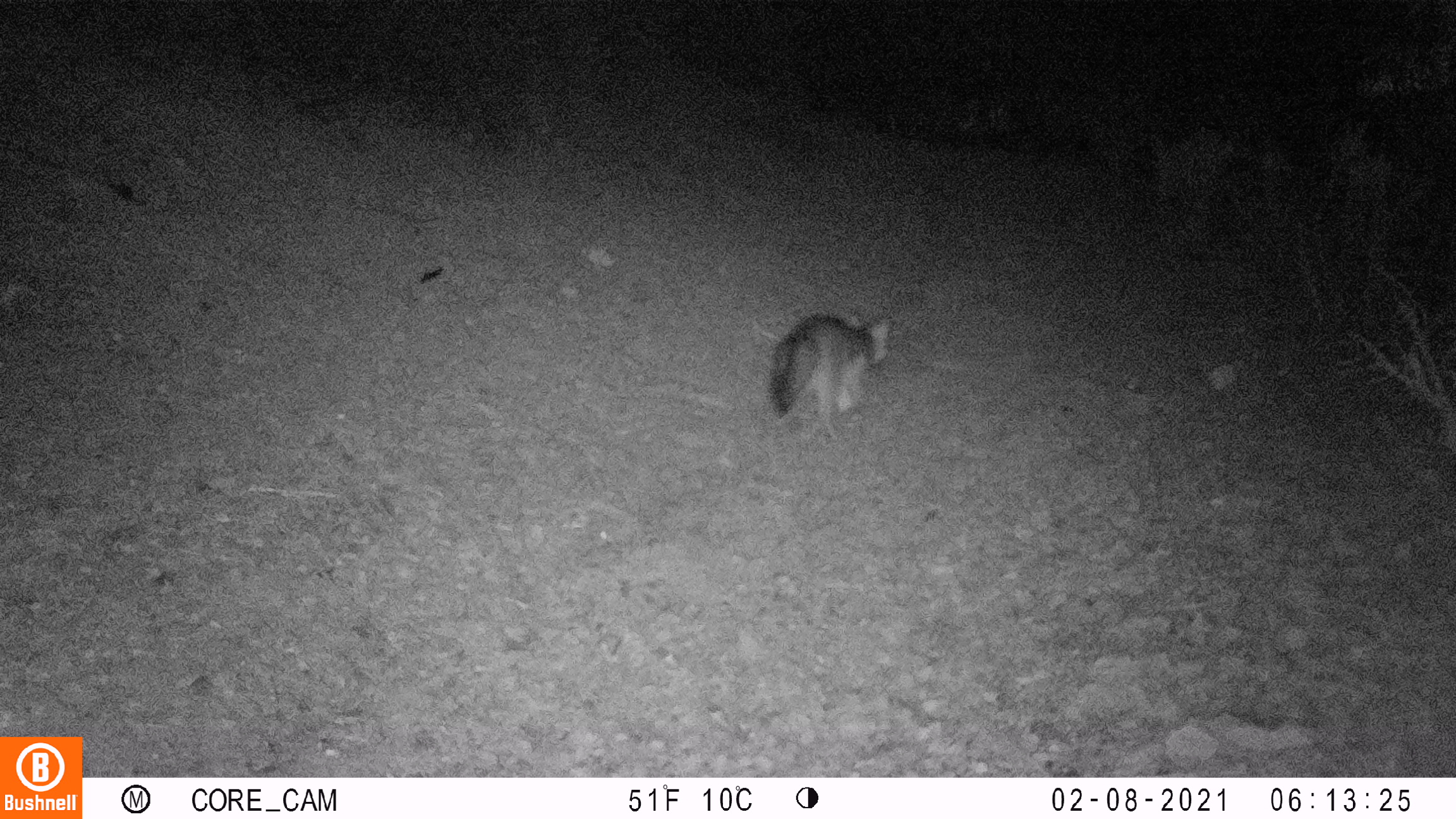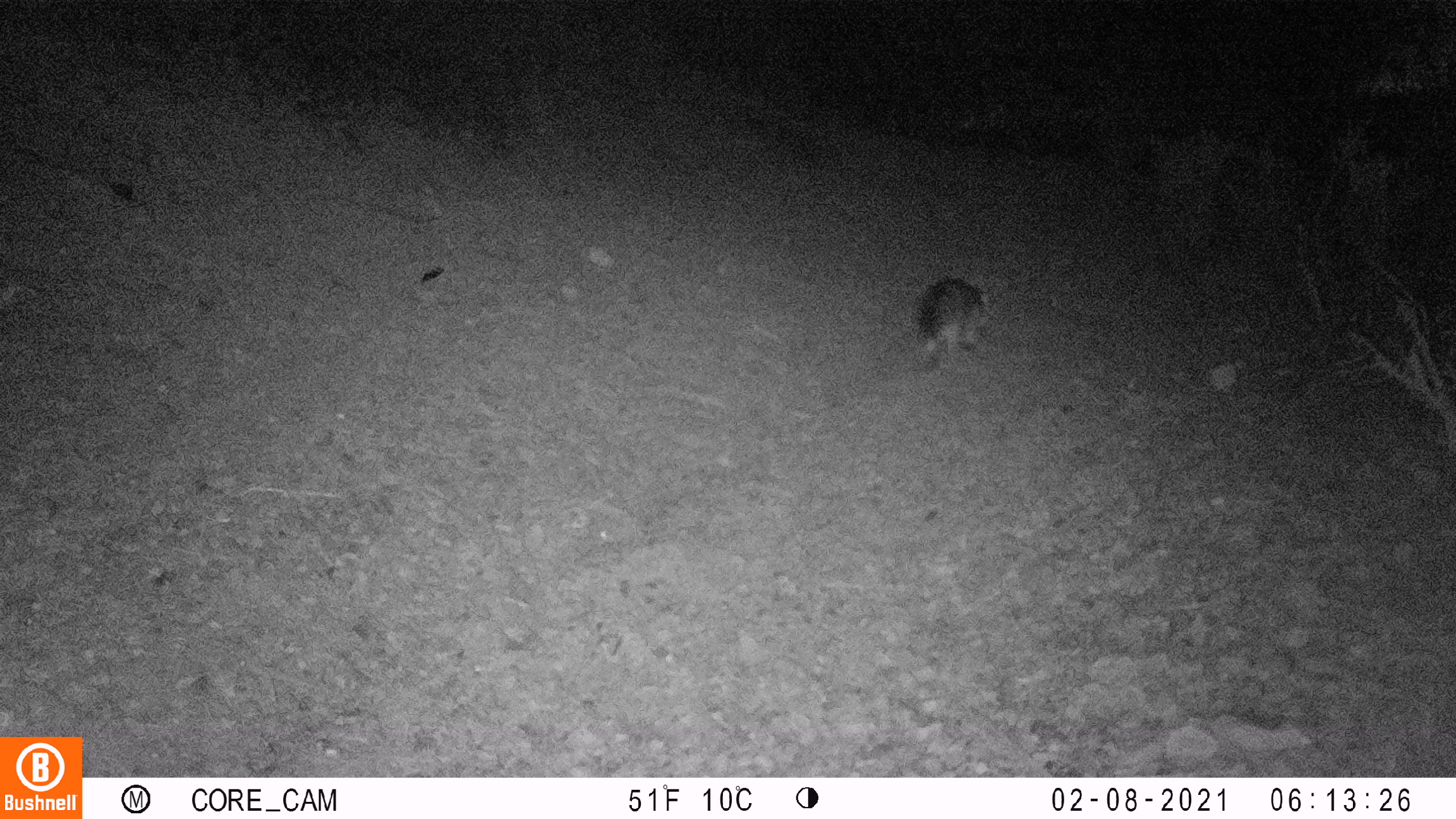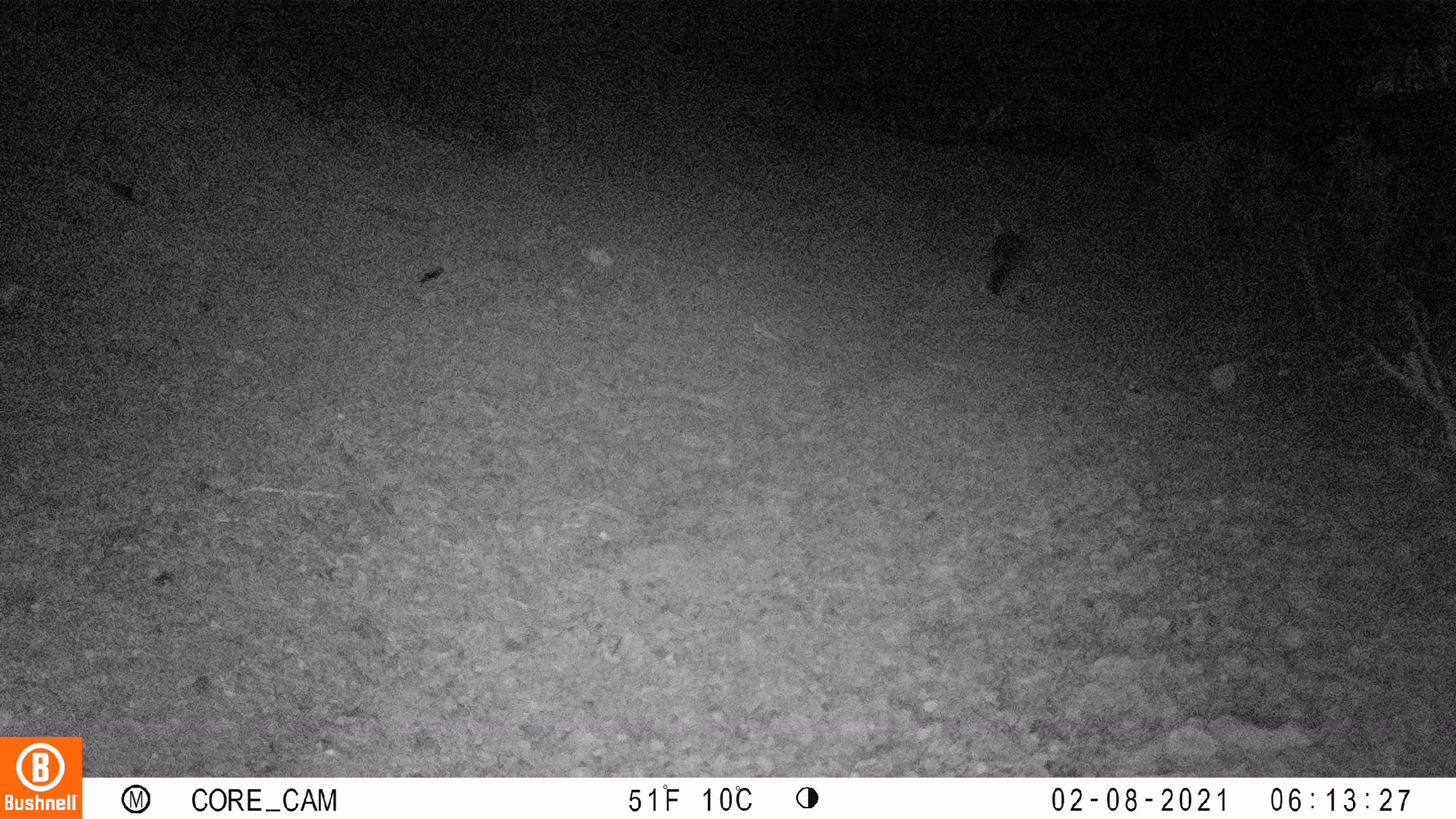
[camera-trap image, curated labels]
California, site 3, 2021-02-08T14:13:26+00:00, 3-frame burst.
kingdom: Animalia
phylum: Chordata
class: Mammalia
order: Carnivora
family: Canidae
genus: Urocyon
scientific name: Urocyon cinereoargenteus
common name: gray fox